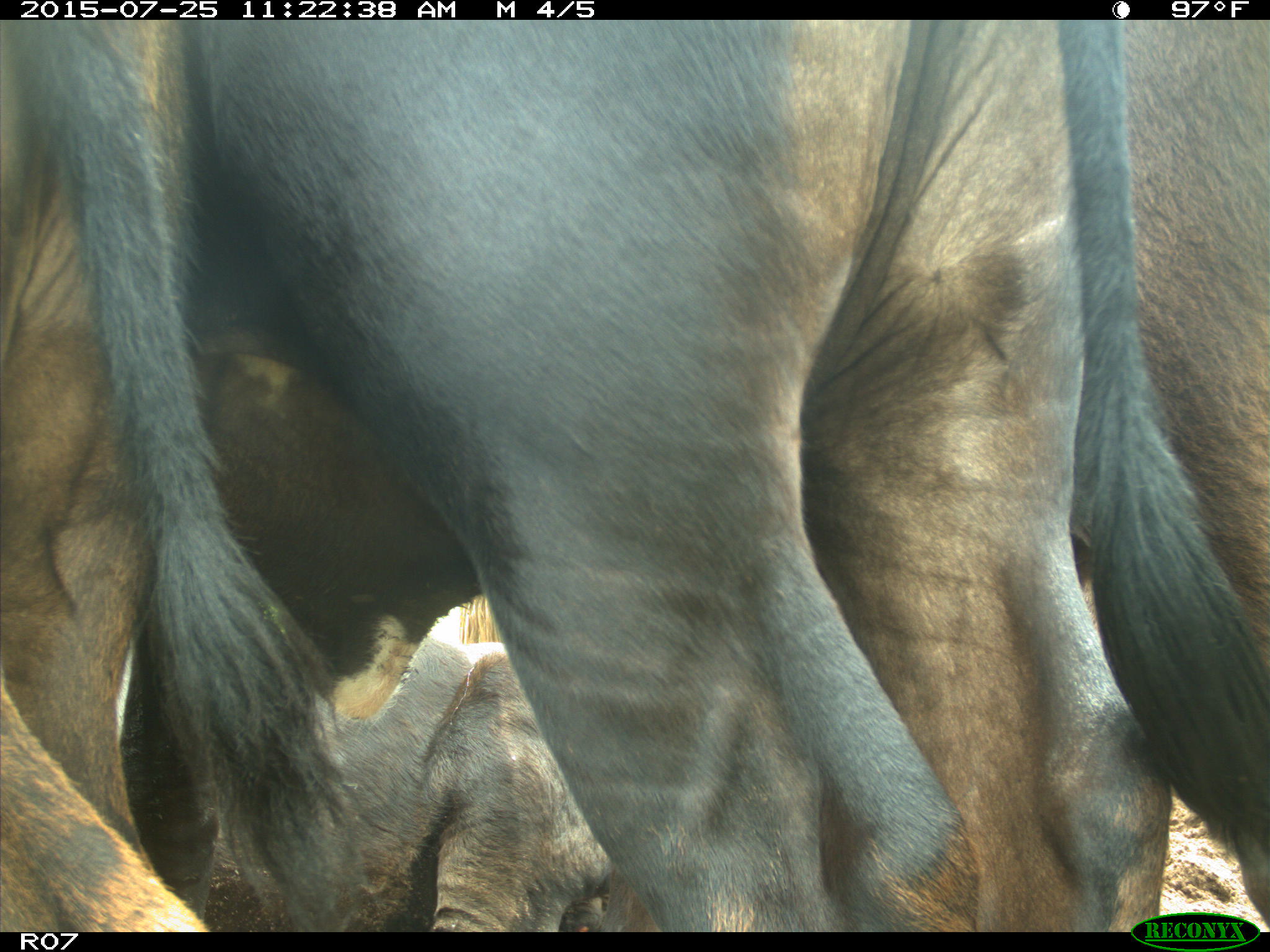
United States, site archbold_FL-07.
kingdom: Animalia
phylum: Chordata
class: Mammalia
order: Artiodactyla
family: Bovidae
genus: Bos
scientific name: Bos taurus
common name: domestic cow